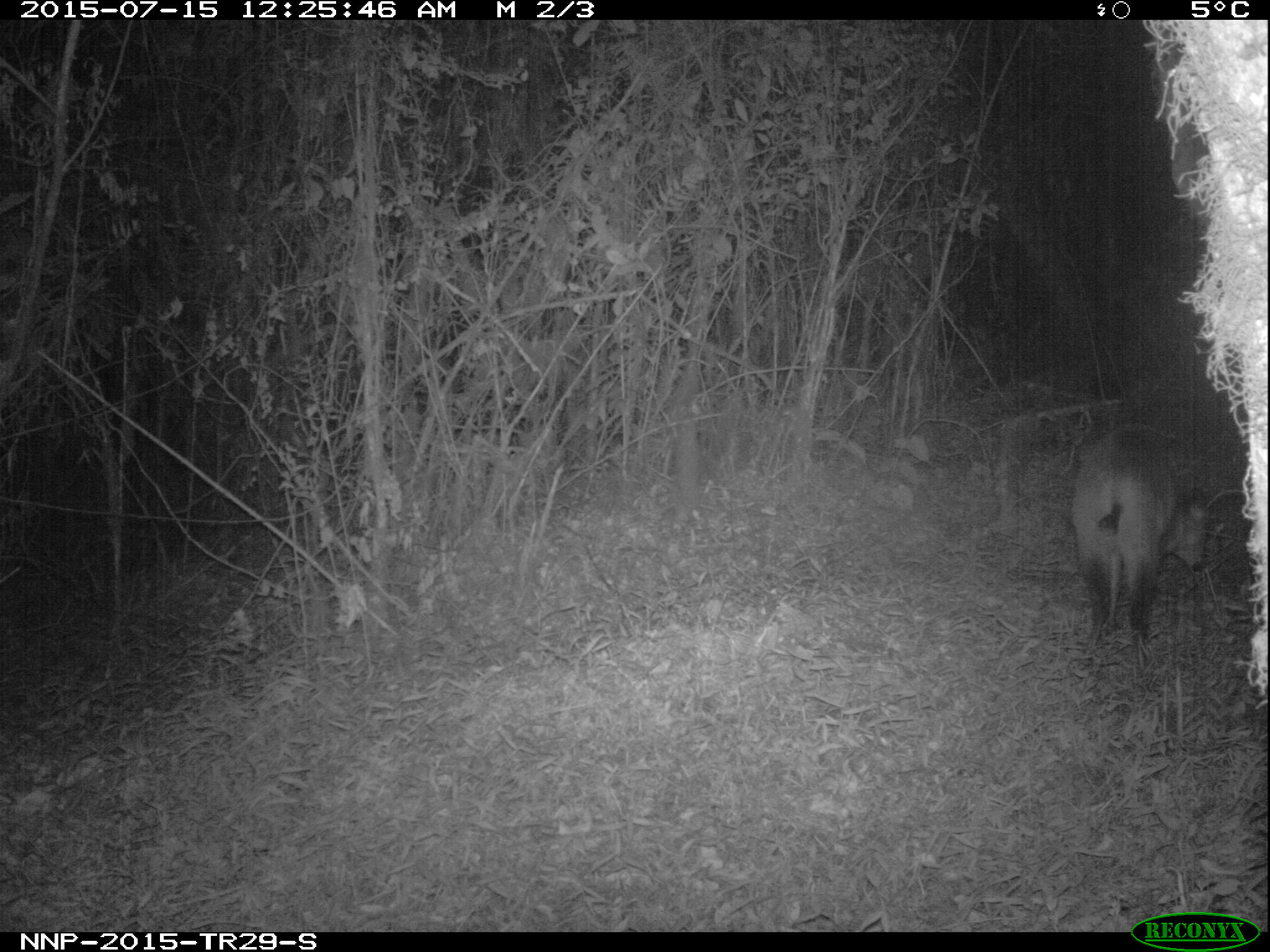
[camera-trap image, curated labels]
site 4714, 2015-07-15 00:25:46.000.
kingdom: Animalia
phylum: Chordata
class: Mammalia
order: Artiodactyla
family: Bovidae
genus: Cephalophus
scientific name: Cephalophus nigrifrons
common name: black-fronted duiker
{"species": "Cephalophus nigrifrons (black-fronted duiker)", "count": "1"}